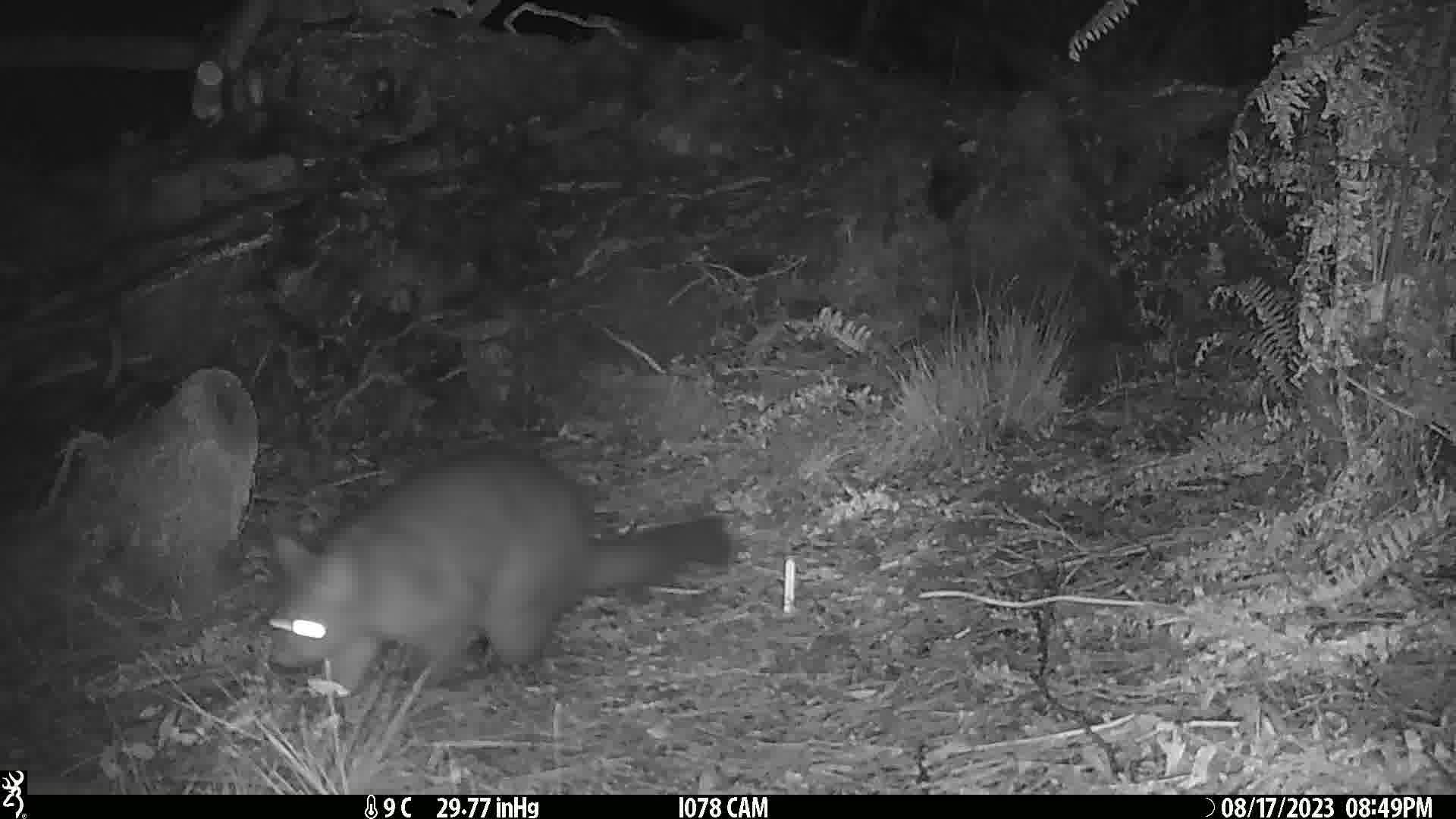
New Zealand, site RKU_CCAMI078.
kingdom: Animalia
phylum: Chordata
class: Mammalia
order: Diprotodontia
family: Phalangeridae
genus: Trichosurus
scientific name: Trichosurus vulpecula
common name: common brushtail possum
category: possum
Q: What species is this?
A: Possum (common brushtail possum) (Trichosurus vulpecula).